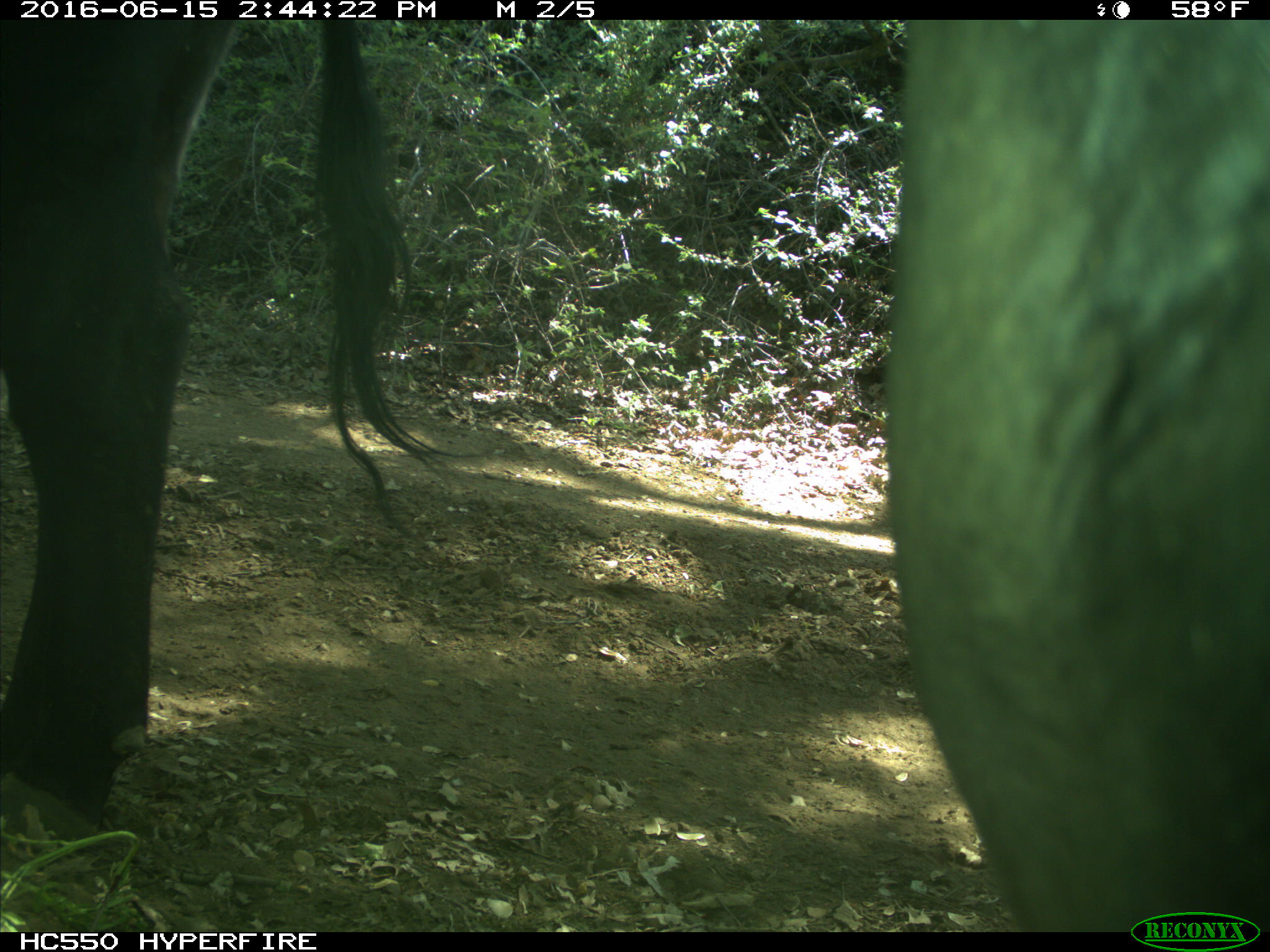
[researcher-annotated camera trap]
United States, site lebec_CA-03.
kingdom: Animalia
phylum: Chordata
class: Mammalia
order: Artiodactyla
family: Bovidae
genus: Bos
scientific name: Bos taurus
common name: domestic cow